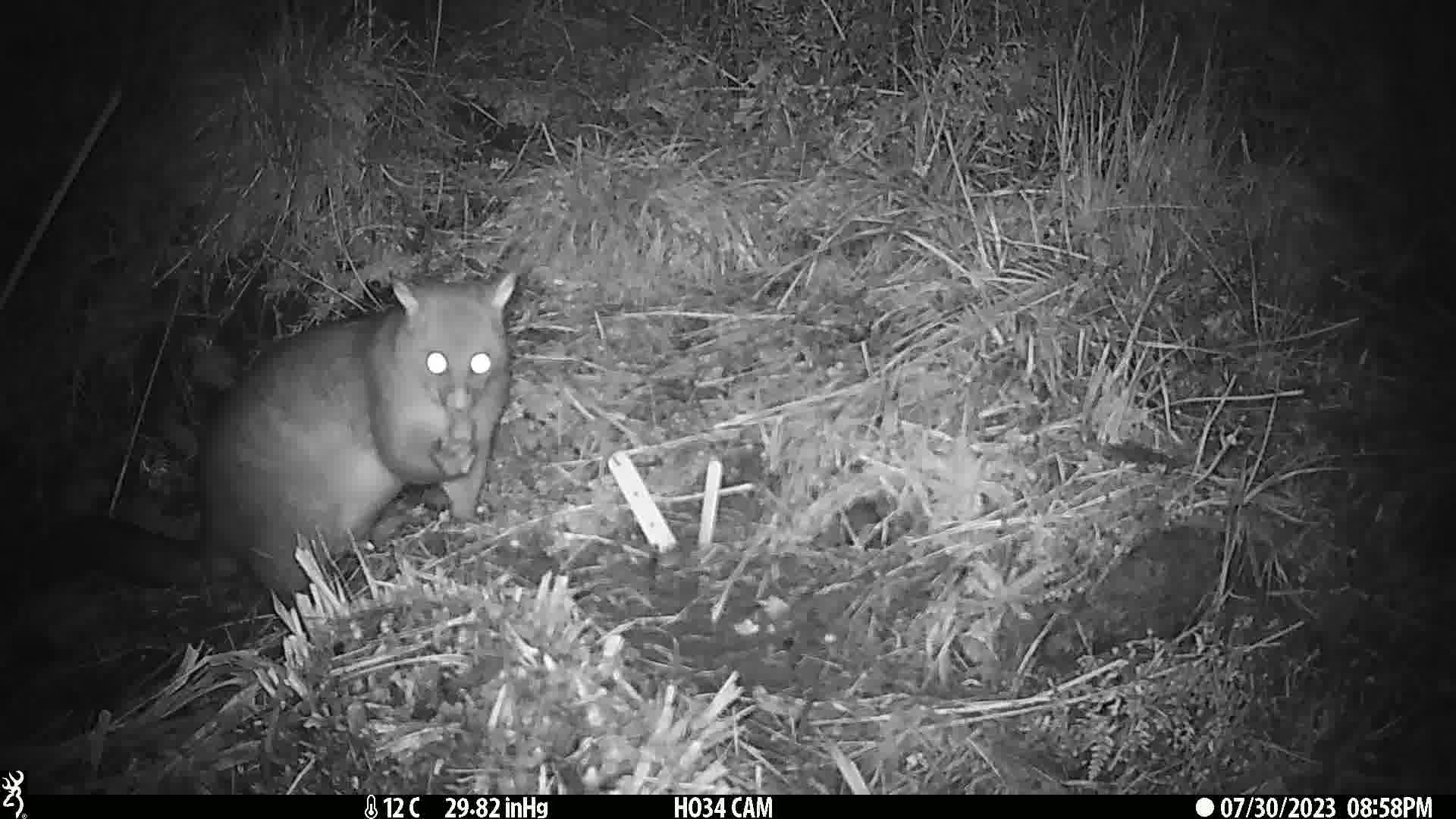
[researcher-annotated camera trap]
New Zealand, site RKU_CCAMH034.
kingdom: Animalia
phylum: Chordata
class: Mammalia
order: Diprotodontia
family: Phalangeridae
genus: Trichosurus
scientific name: Trichosurus vulpecula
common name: common brushtail possum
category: possum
Possum (common brushtail possum) (Trichosurus vulpecula).